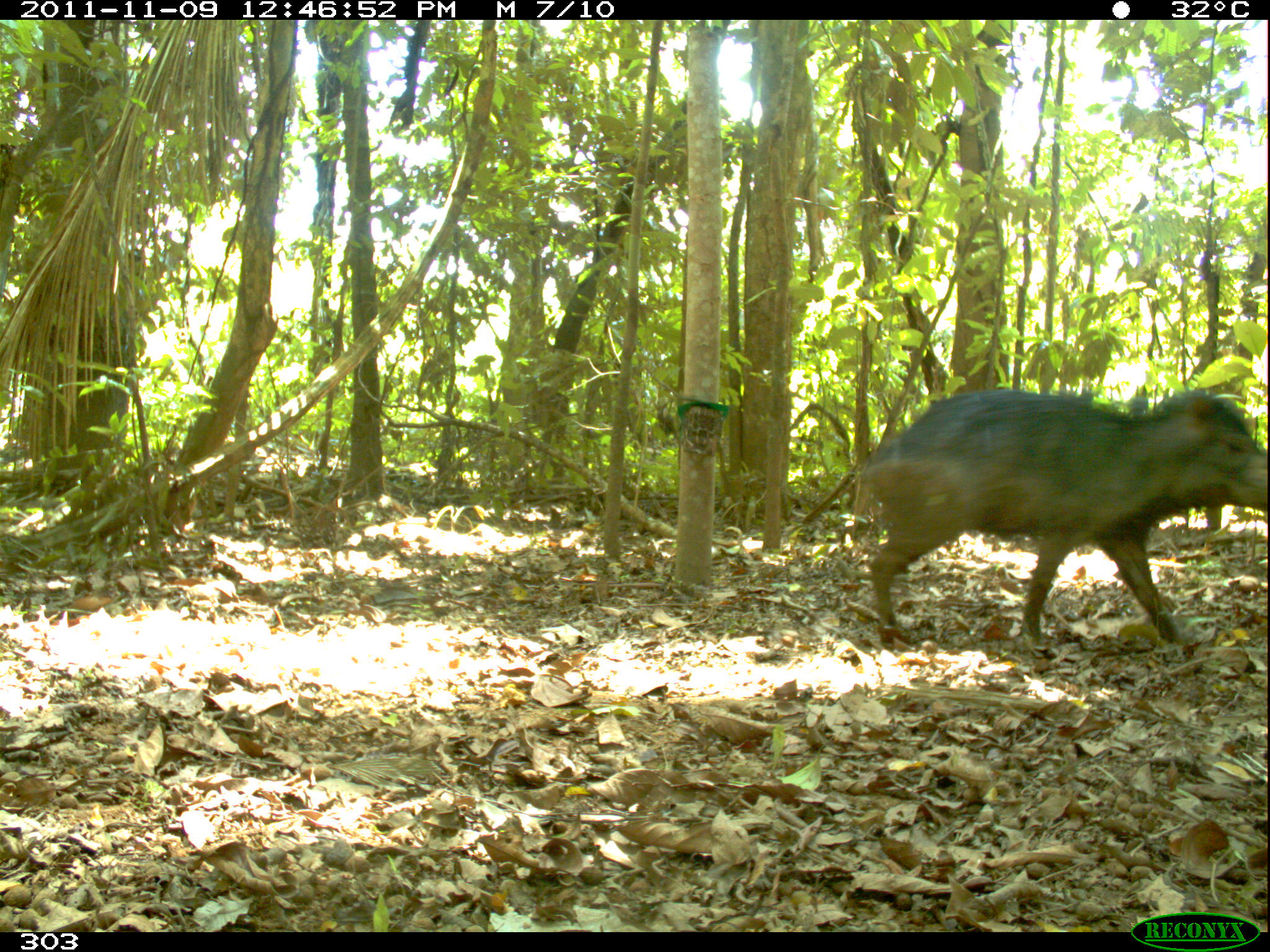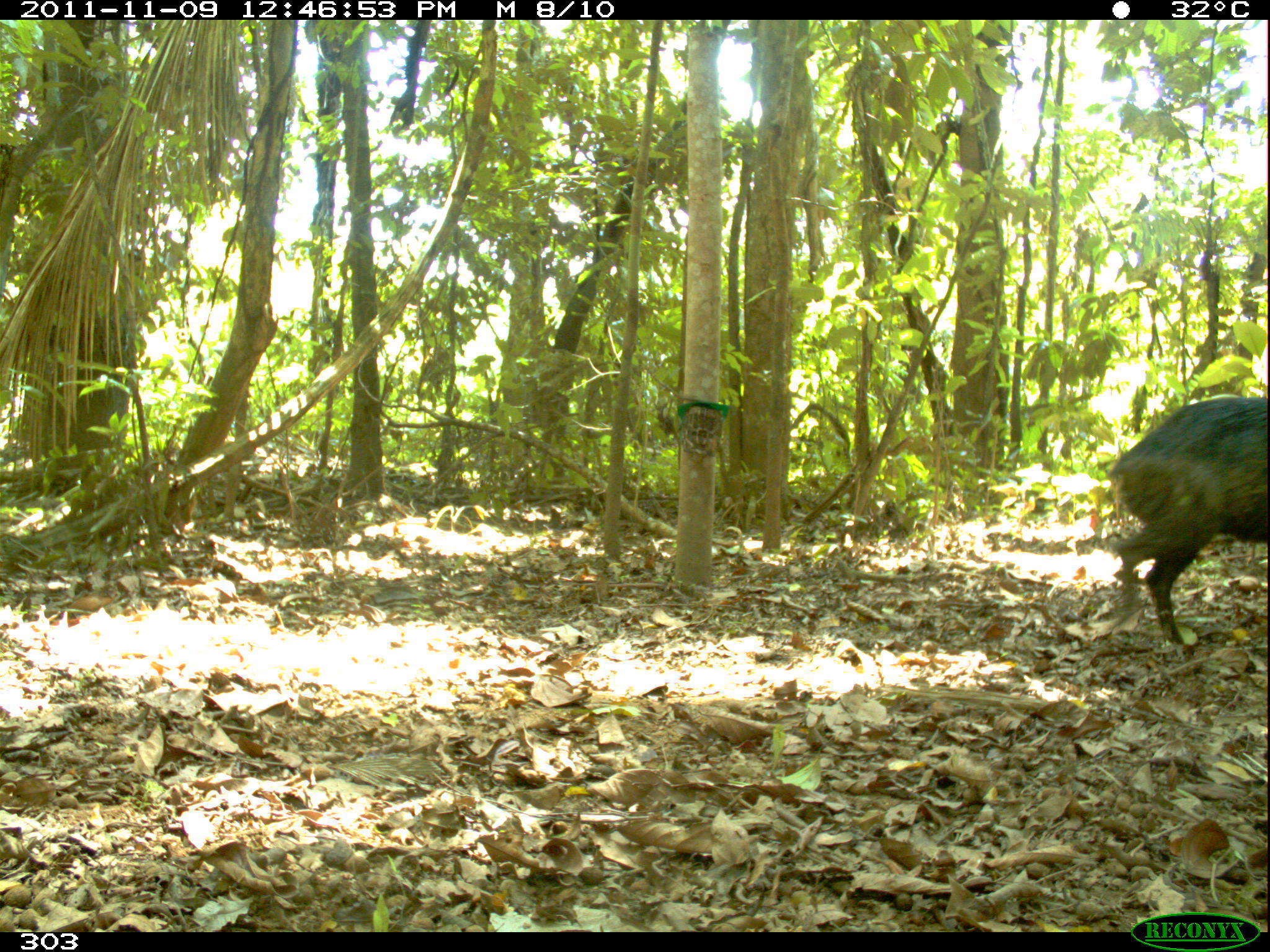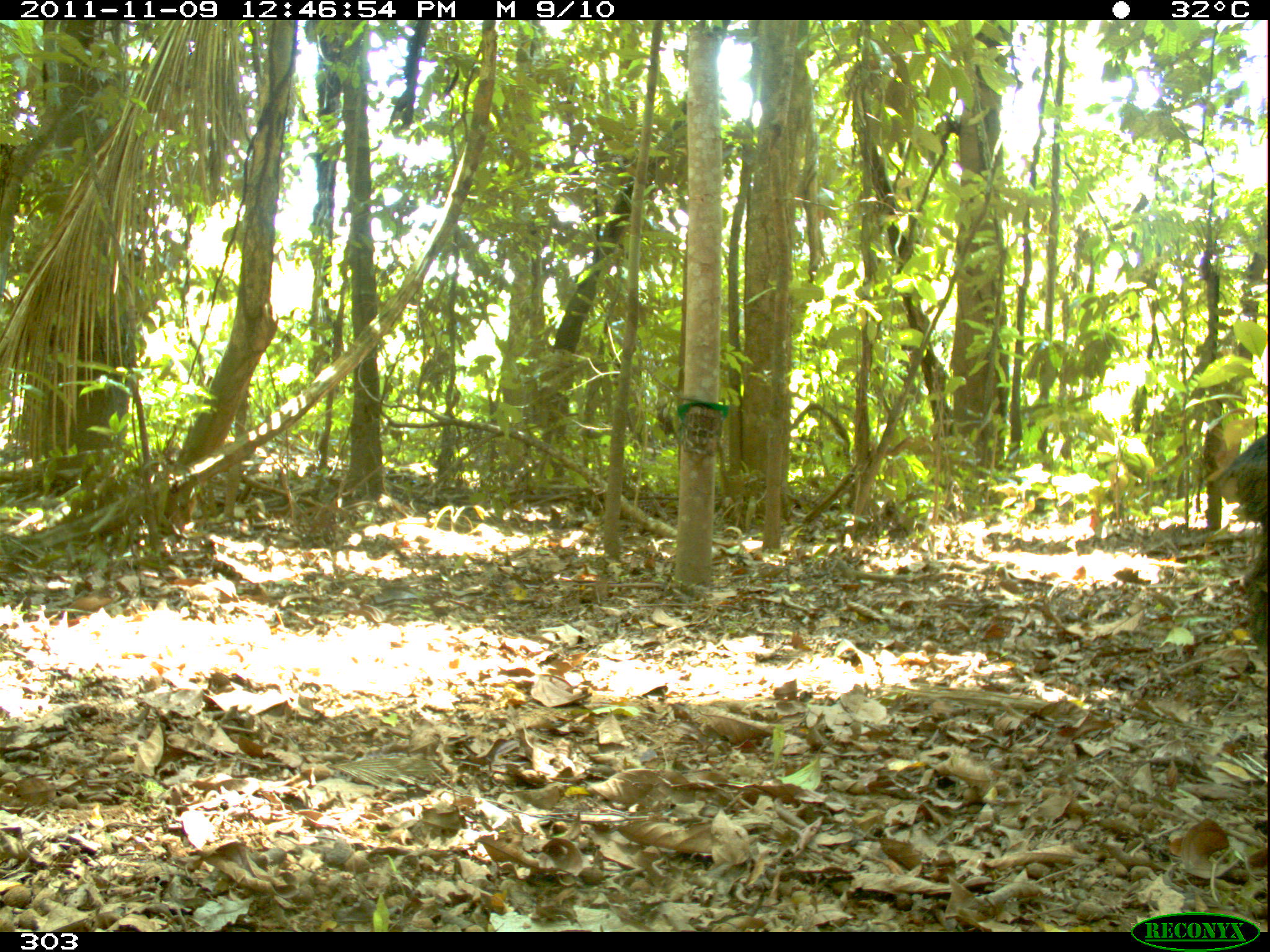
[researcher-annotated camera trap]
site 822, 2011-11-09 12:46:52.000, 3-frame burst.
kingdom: Animalia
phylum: Chordata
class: Mammalia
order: Artiodactyla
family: Tayassuidae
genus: Tayassu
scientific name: Tayassu pecari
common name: white-lipped peccary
Tayassu pecari (white-lipped peccary).